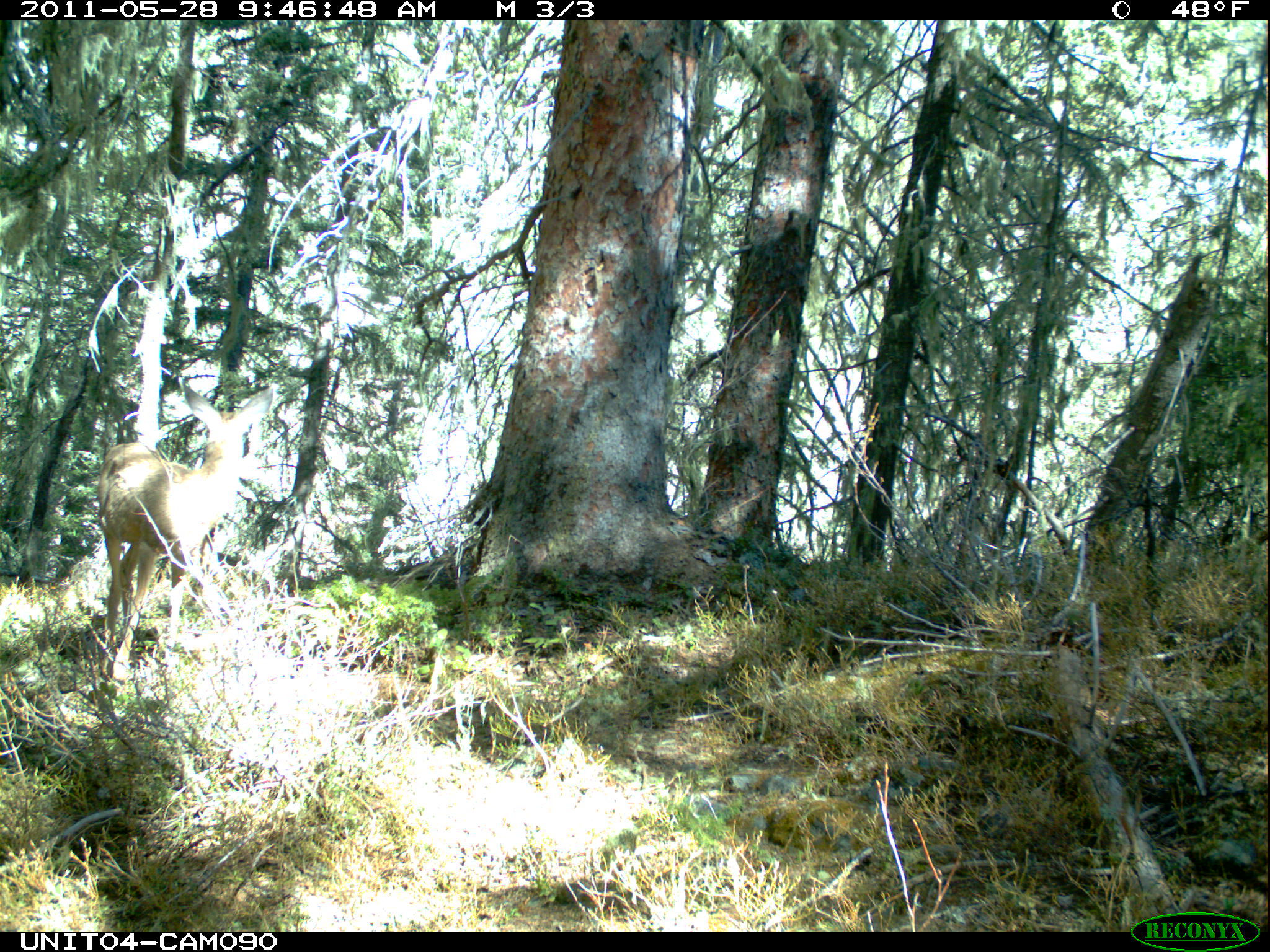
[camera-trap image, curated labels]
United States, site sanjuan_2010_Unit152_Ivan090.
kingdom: Animalia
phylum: Chordata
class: Mammalia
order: Artiodactyla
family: Cervidae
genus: Odocoileus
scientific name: Odocoileus hemionus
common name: mule deer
Odocoileus hemionus (mule deer).